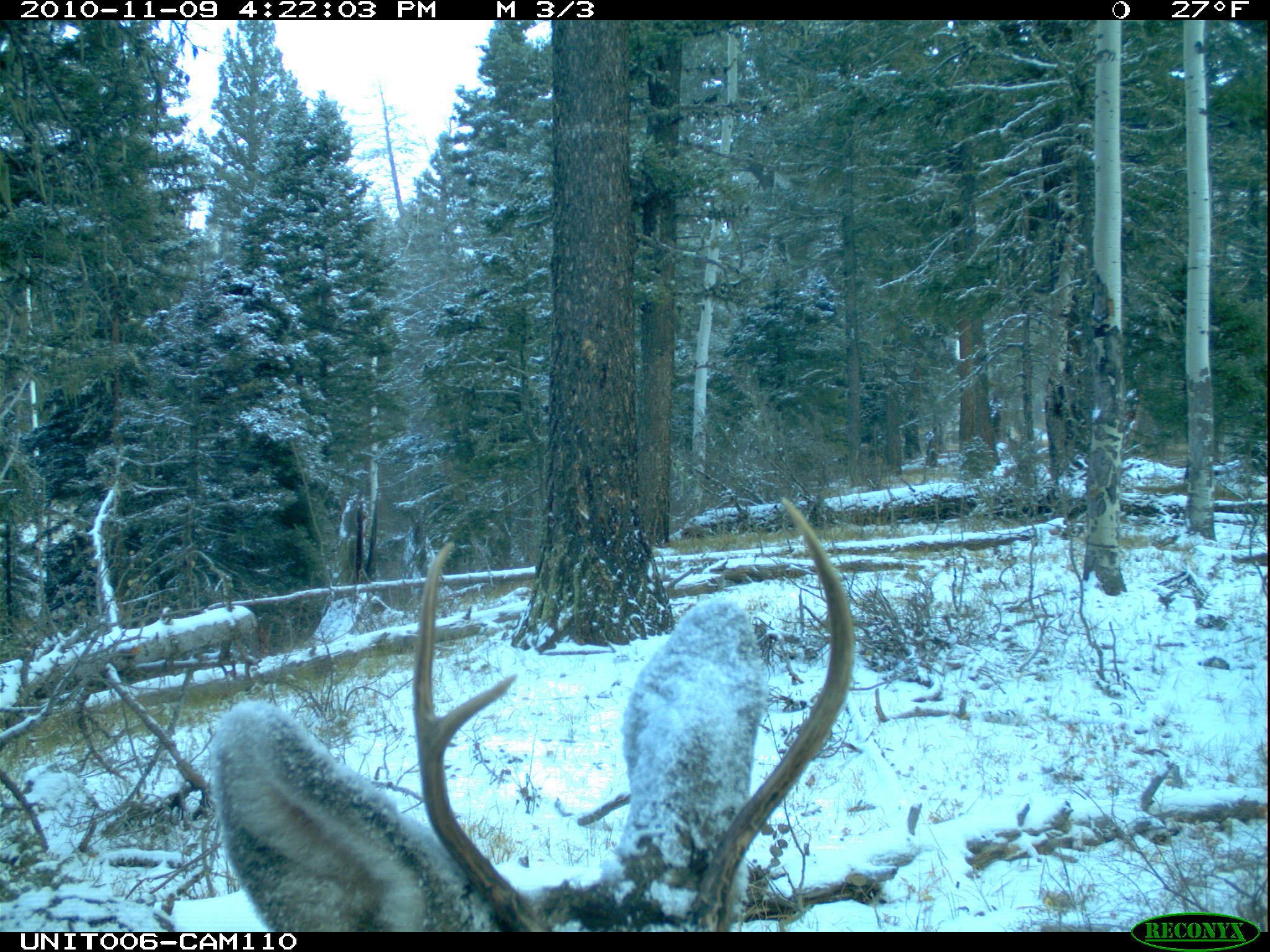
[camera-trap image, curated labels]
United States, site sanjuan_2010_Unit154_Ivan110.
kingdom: Animalia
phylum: Chordata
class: Mammalia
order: Artiodactyla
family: Cervidae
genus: Odocoileus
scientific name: Odocoileus hemionus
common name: mule deer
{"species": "Odocoileus hemionus (mule deer)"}